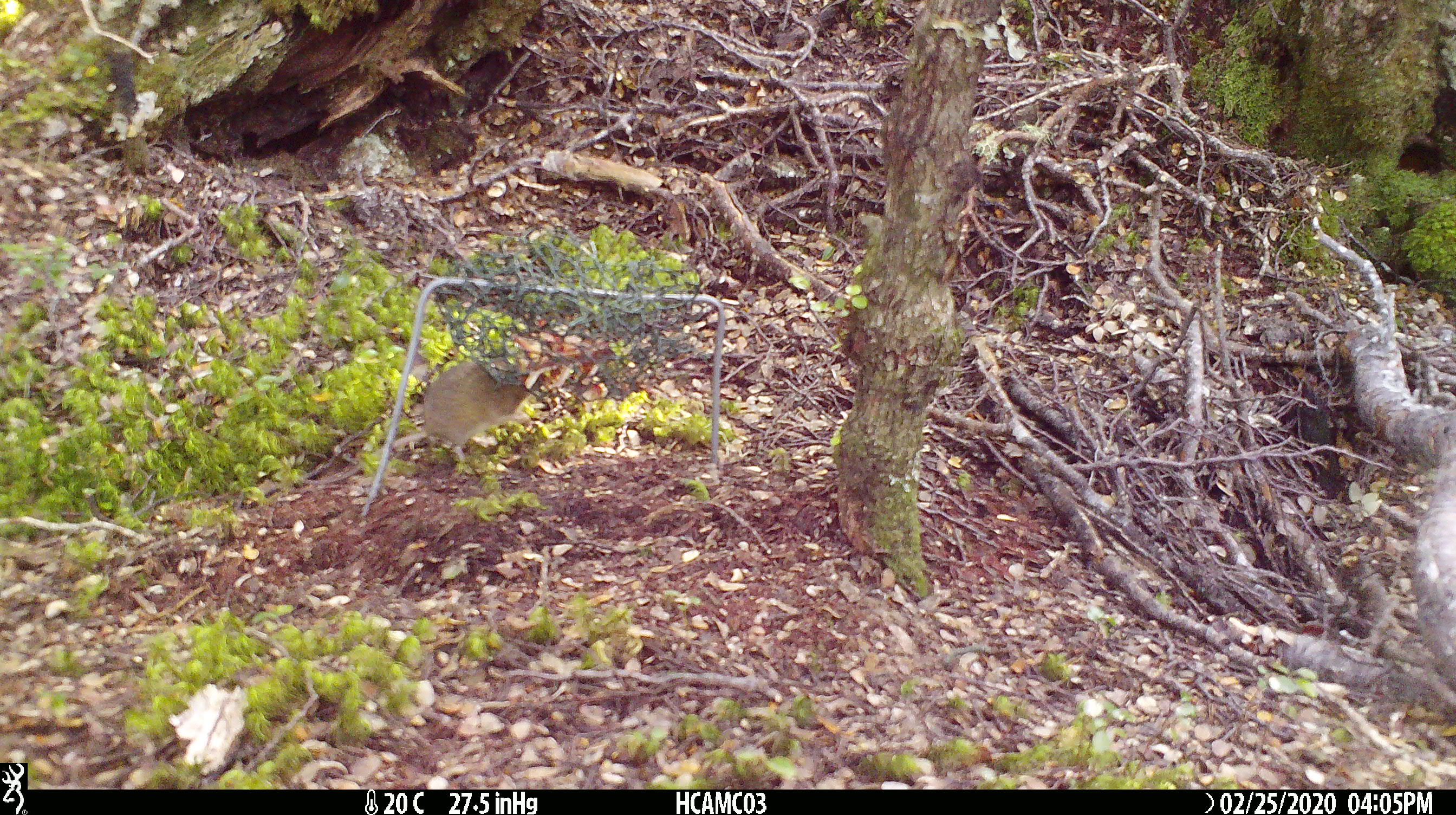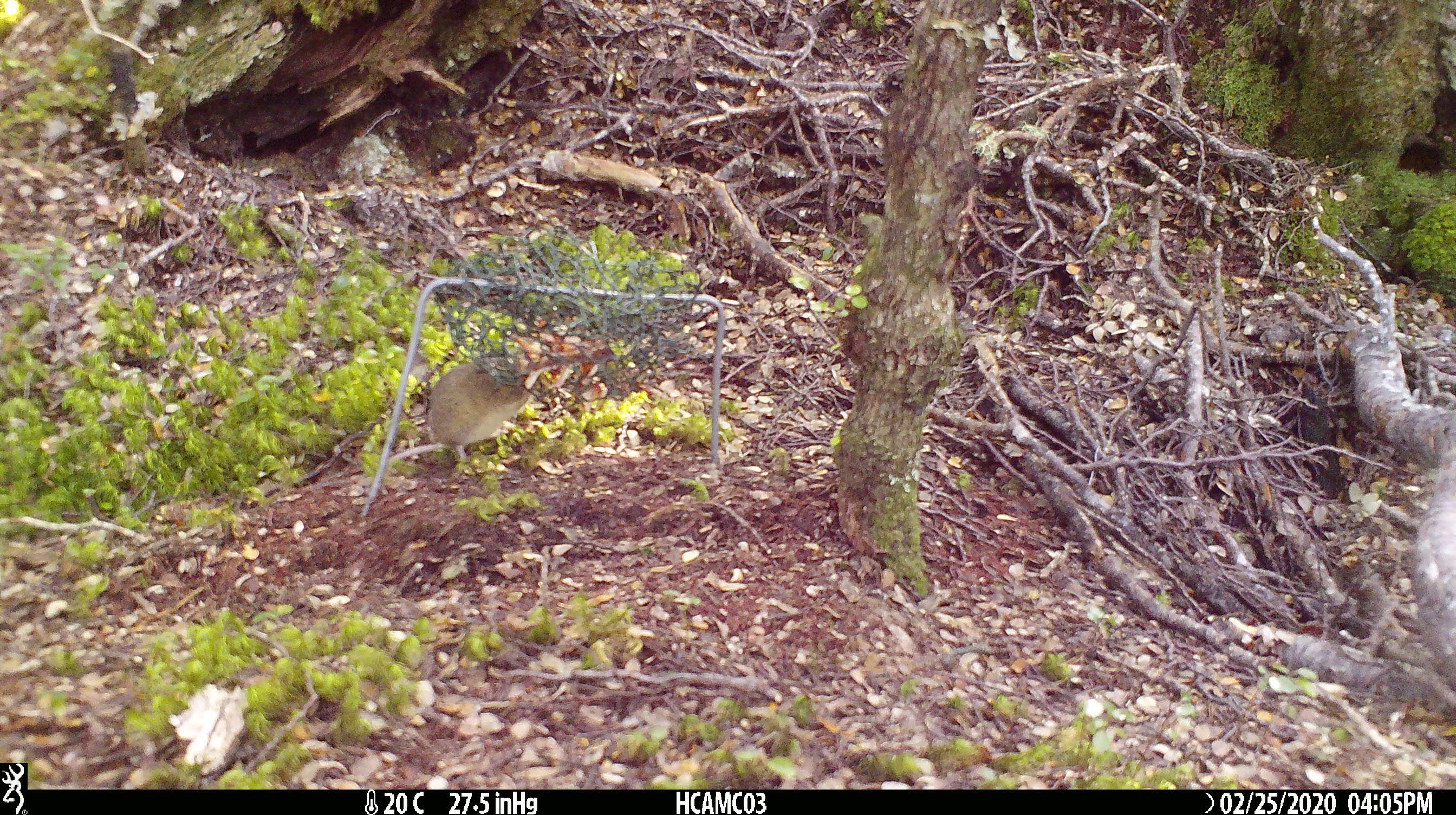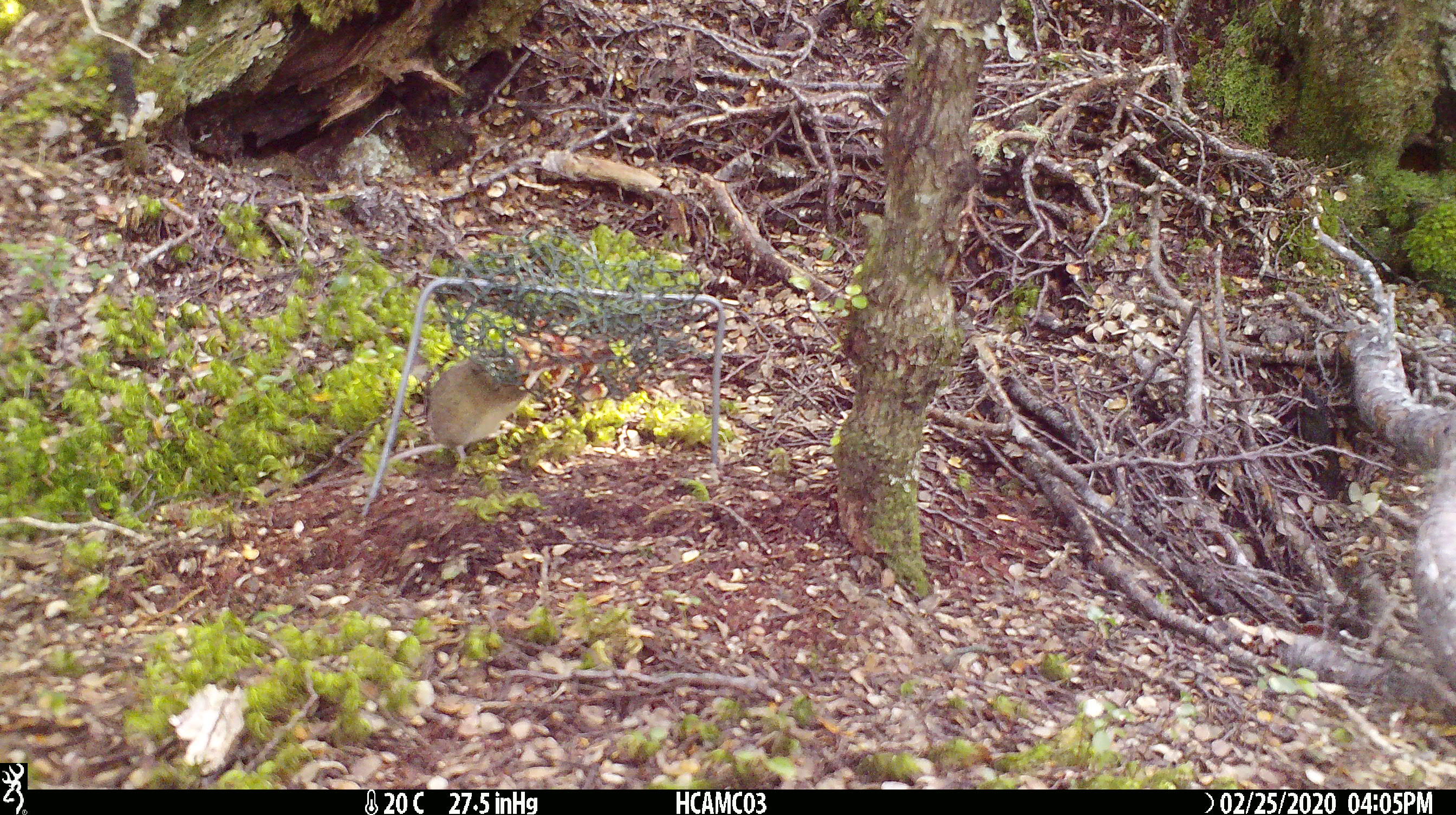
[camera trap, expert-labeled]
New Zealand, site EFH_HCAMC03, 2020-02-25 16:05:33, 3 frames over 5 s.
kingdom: Animalia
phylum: Chordata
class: Mammalia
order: Rodentia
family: Muridae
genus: Mus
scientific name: Mus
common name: mouse